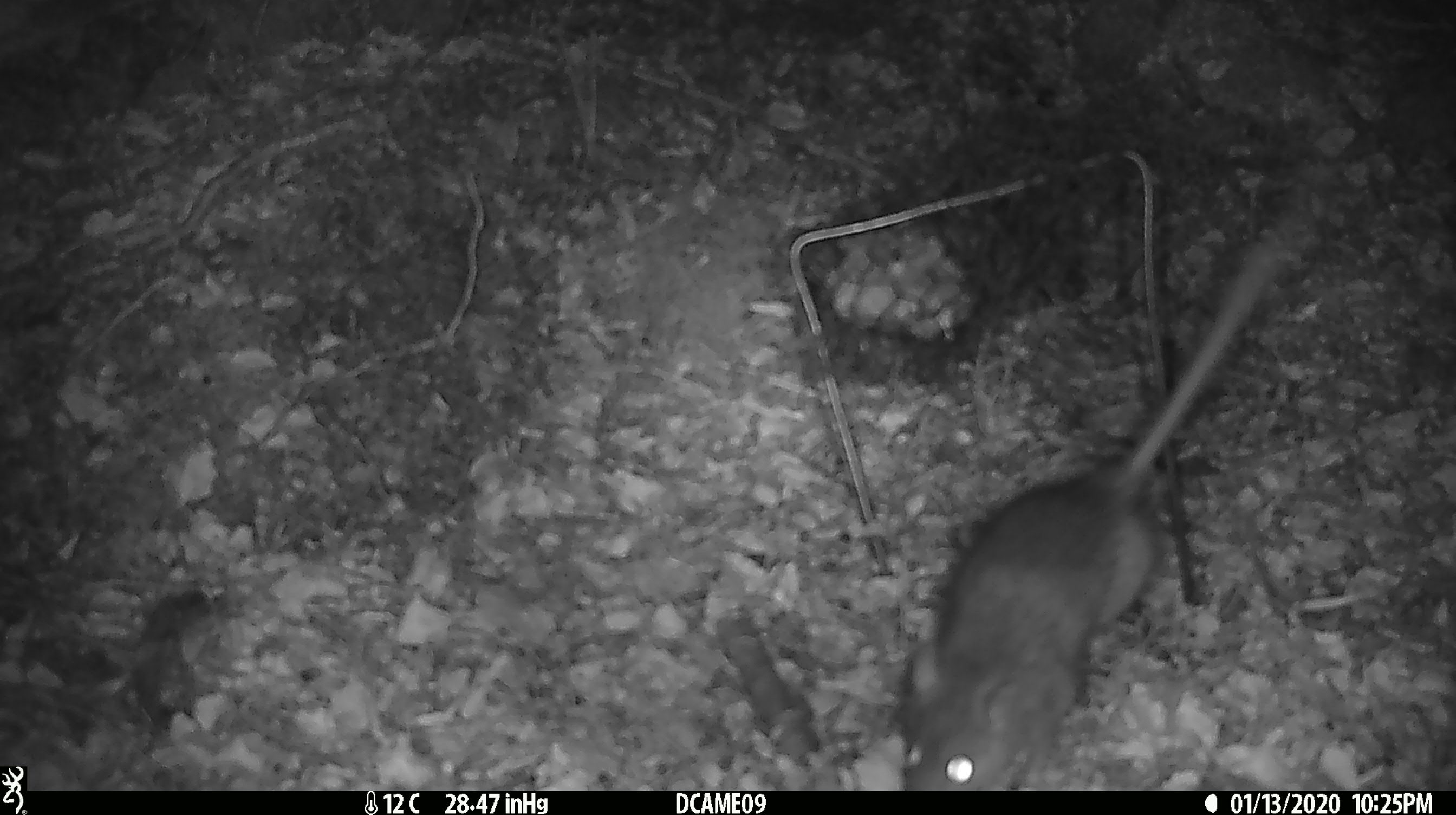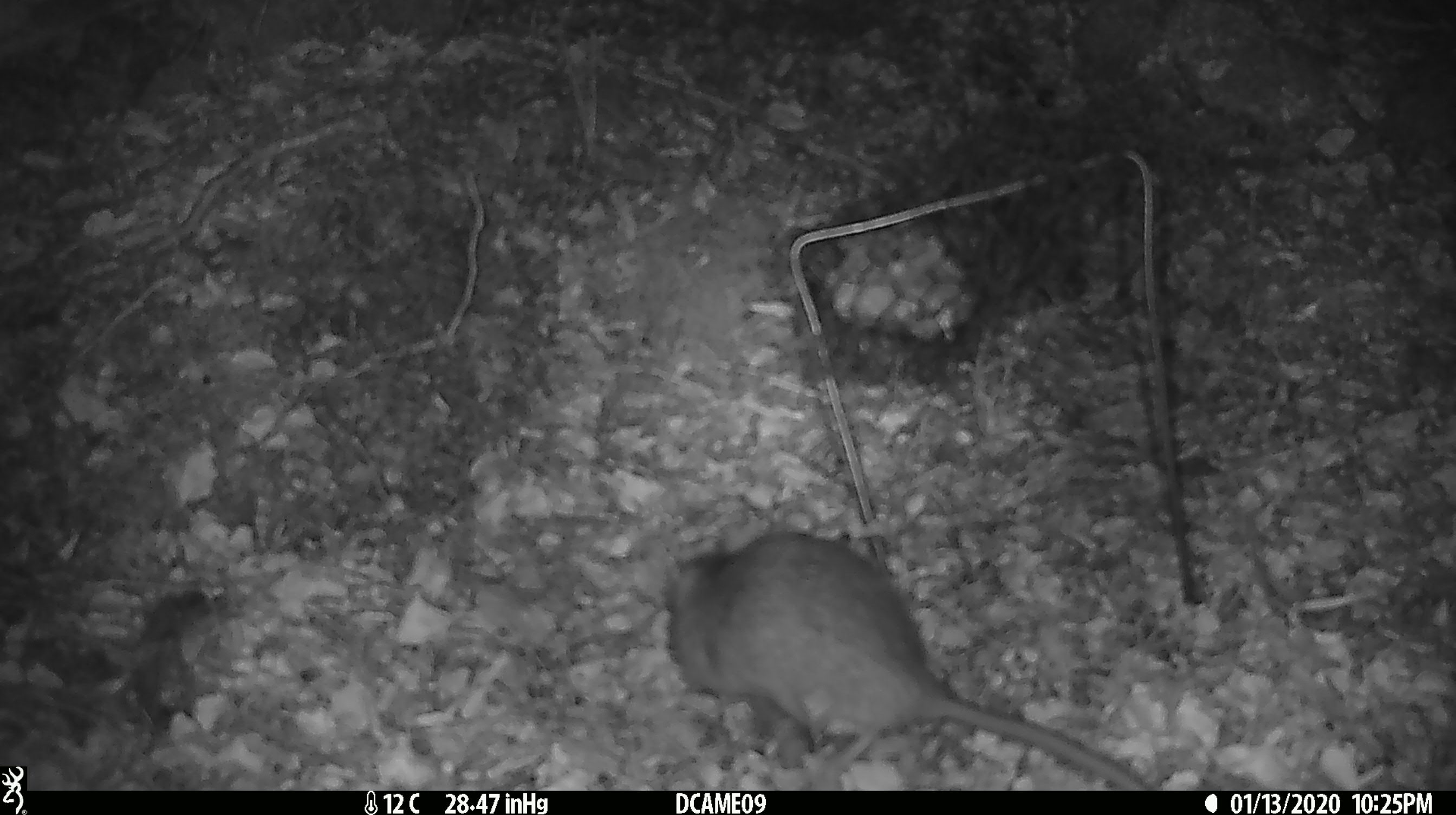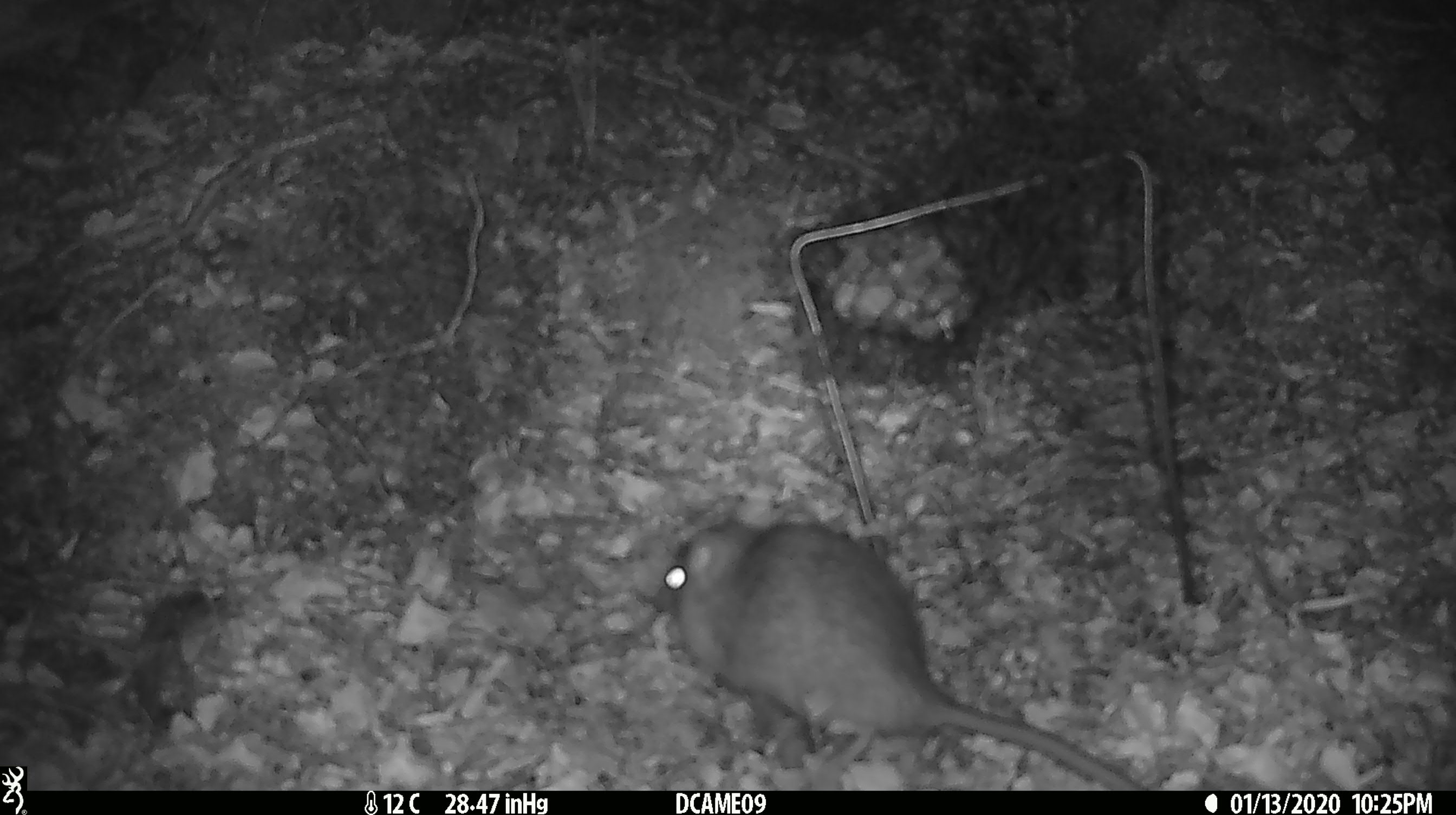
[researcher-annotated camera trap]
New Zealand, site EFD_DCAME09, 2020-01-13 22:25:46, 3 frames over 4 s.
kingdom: Animalia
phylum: Chordata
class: Mammalia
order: Rodentia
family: Muridae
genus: Rattus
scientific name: Rattus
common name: rat